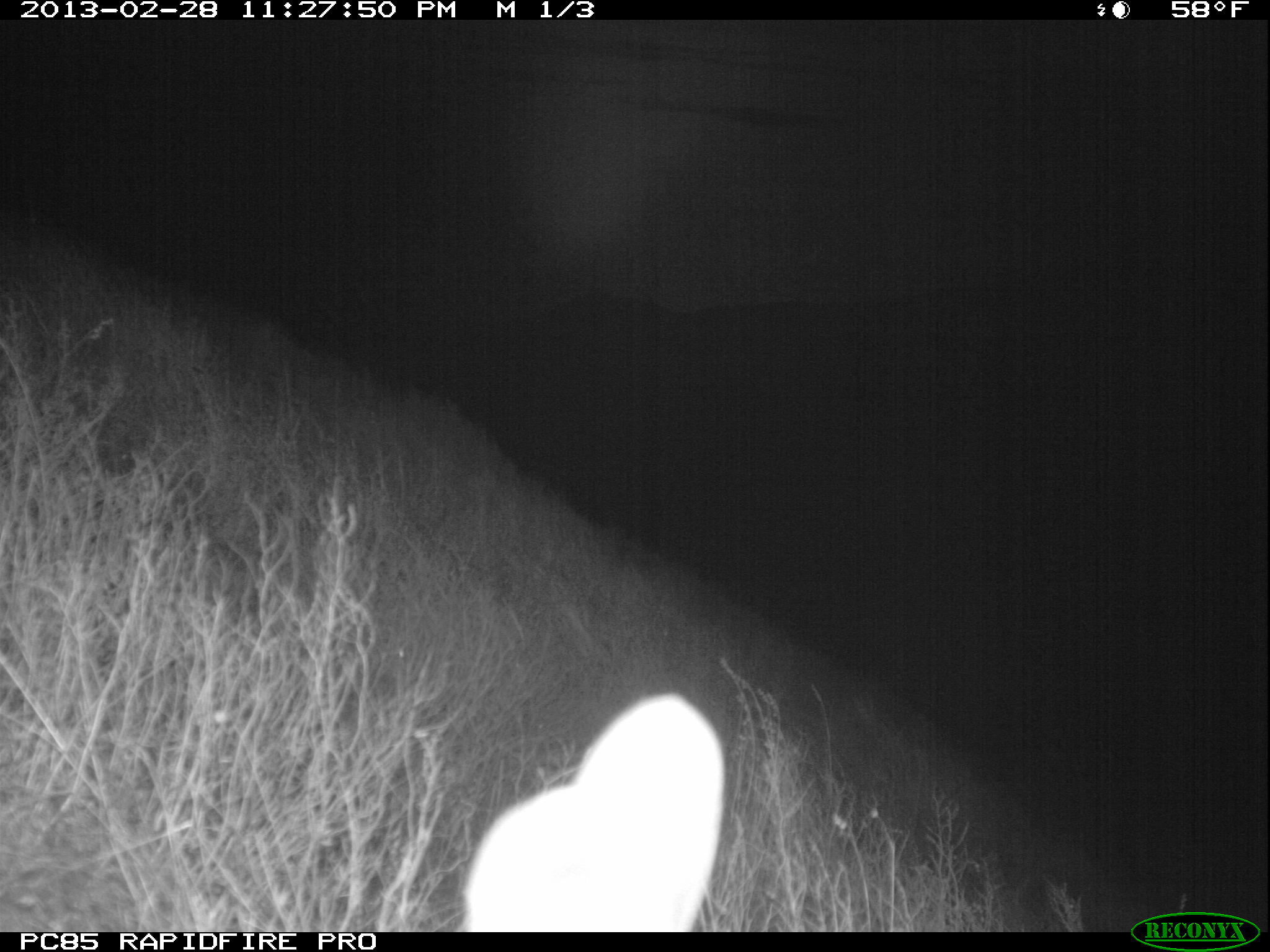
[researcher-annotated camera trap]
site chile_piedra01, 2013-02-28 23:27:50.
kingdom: Animalia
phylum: Chordata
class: Mammalia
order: Lagomorpha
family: Leporidae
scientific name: Leporidae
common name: rabbits and hares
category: rabbit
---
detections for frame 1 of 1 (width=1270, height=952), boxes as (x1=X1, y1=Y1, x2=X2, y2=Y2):
rabbit: (x1=455, y1=692, x2=727, y2=932)